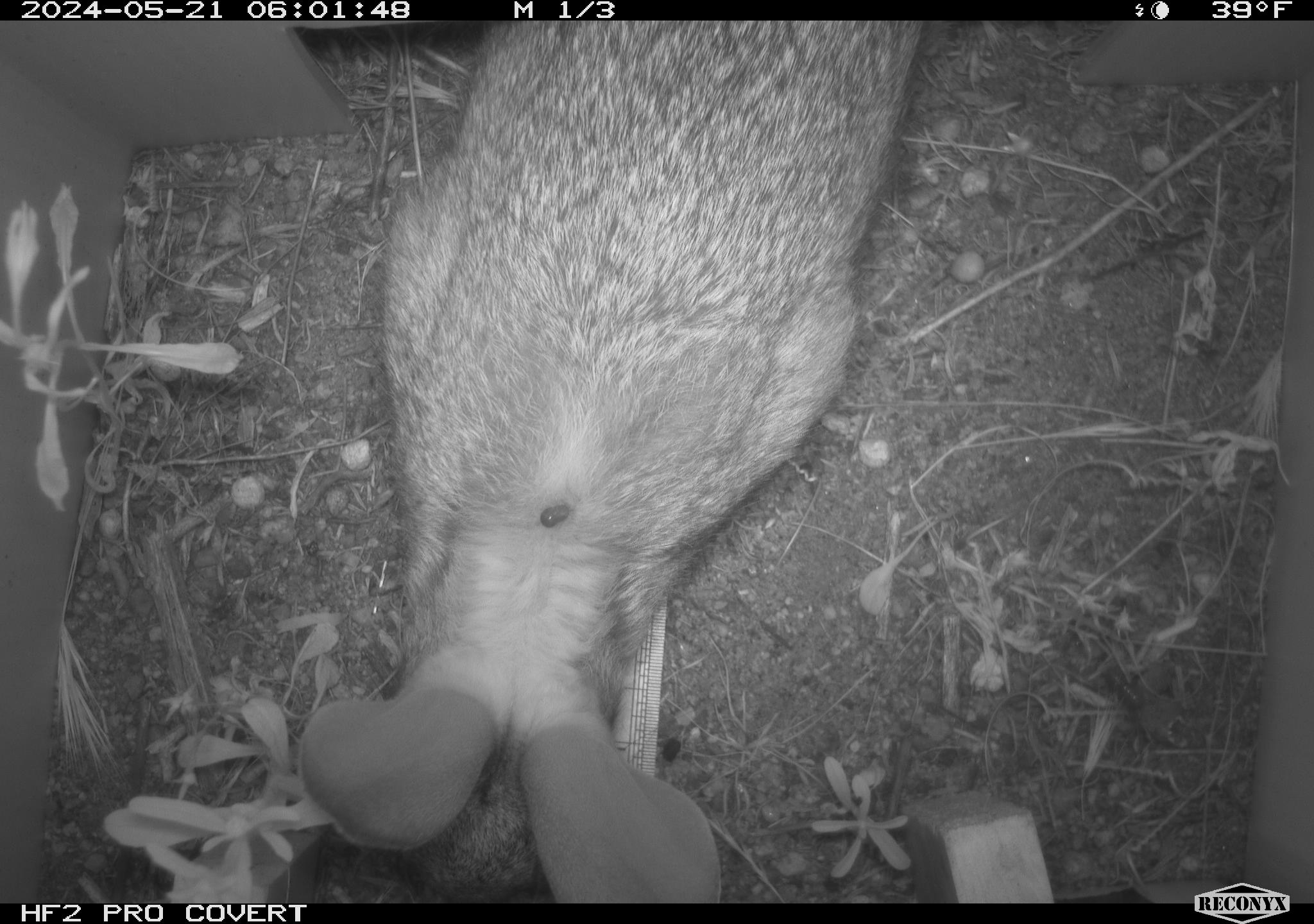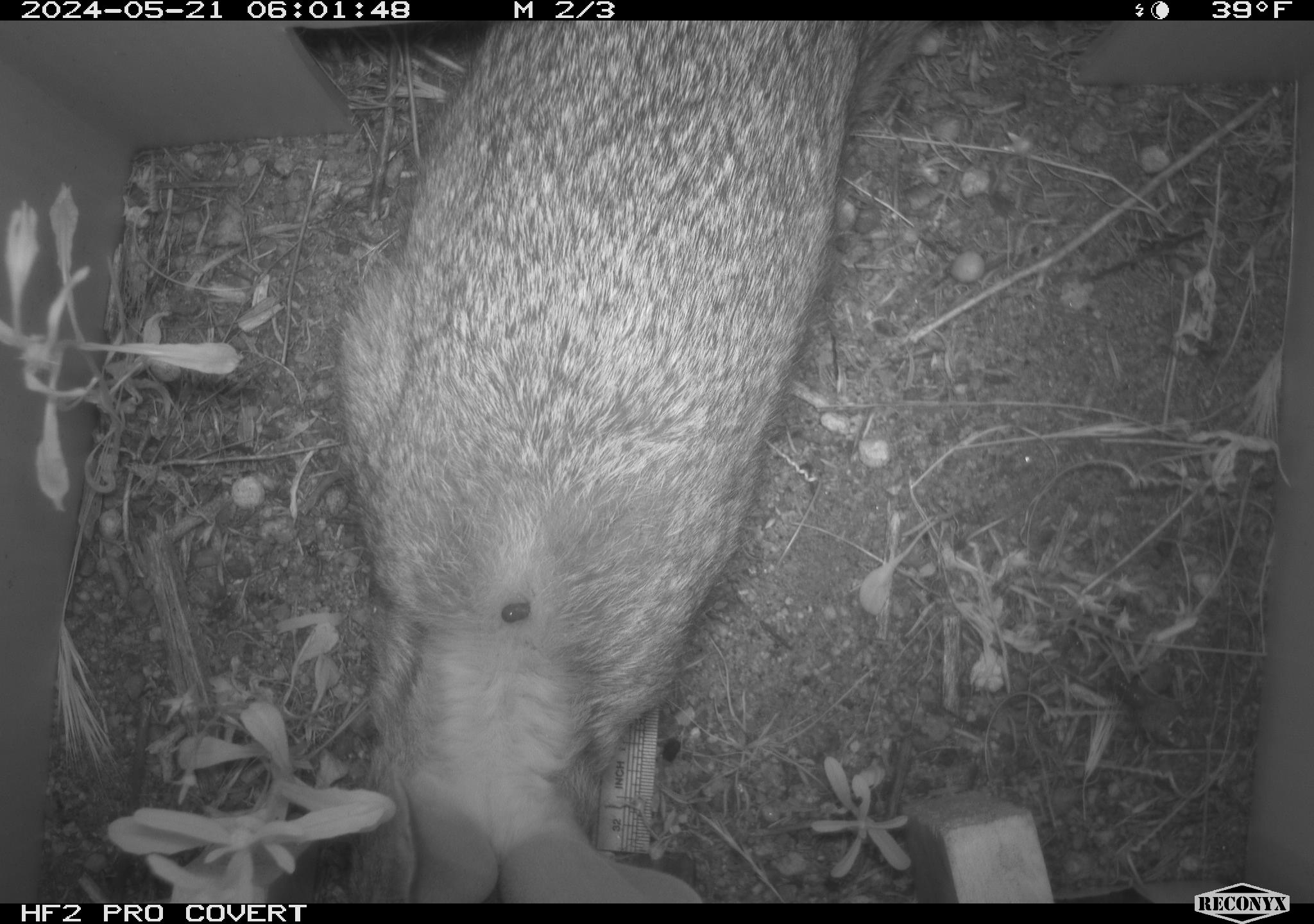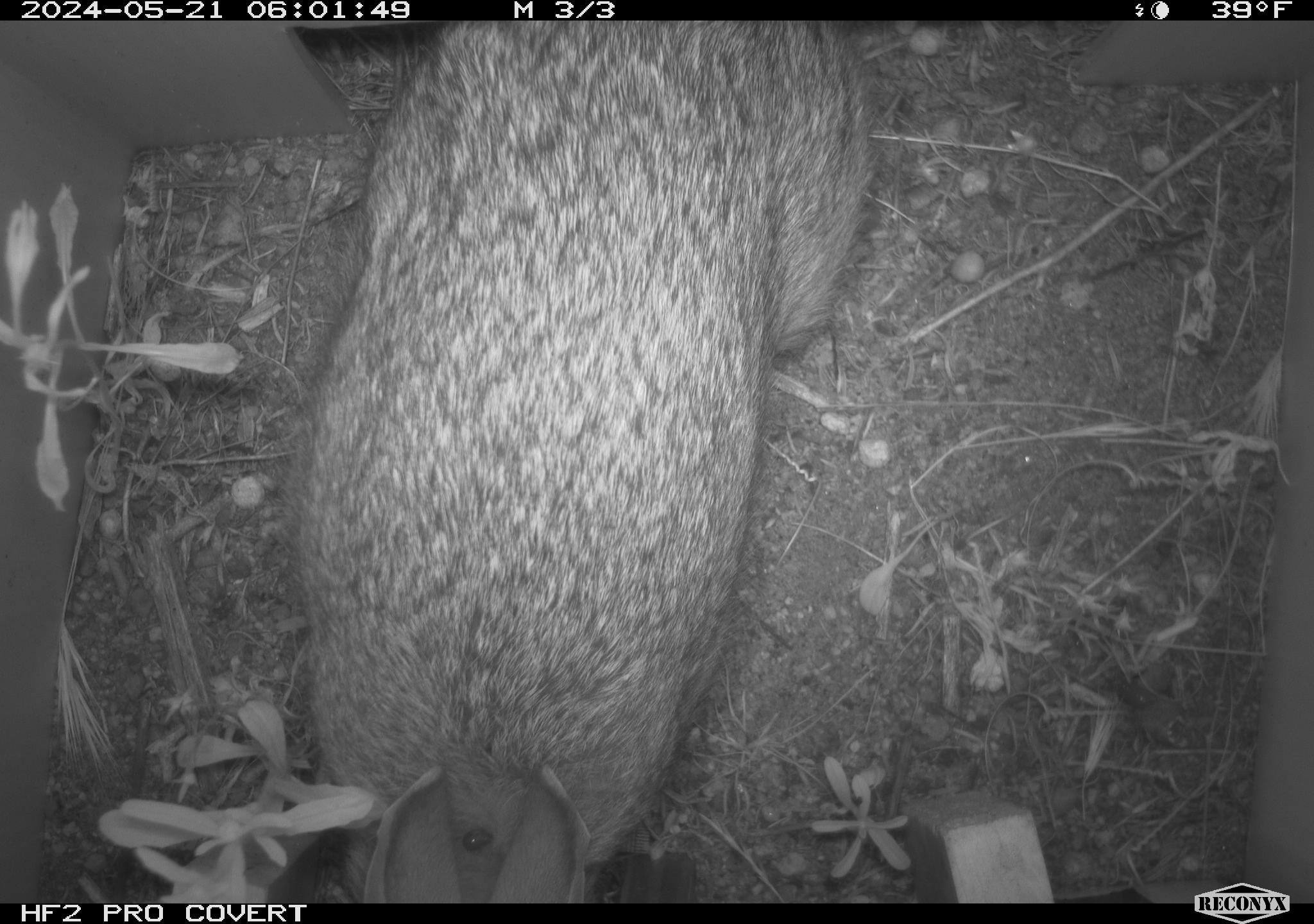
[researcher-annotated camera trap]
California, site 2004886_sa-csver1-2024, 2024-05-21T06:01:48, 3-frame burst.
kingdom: Animalia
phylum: Chordata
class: Mammalia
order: Lagomorpha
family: Leporidae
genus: Sylvilagus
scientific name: Sylvilagus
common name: cottontail rabbits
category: sylvilagus species